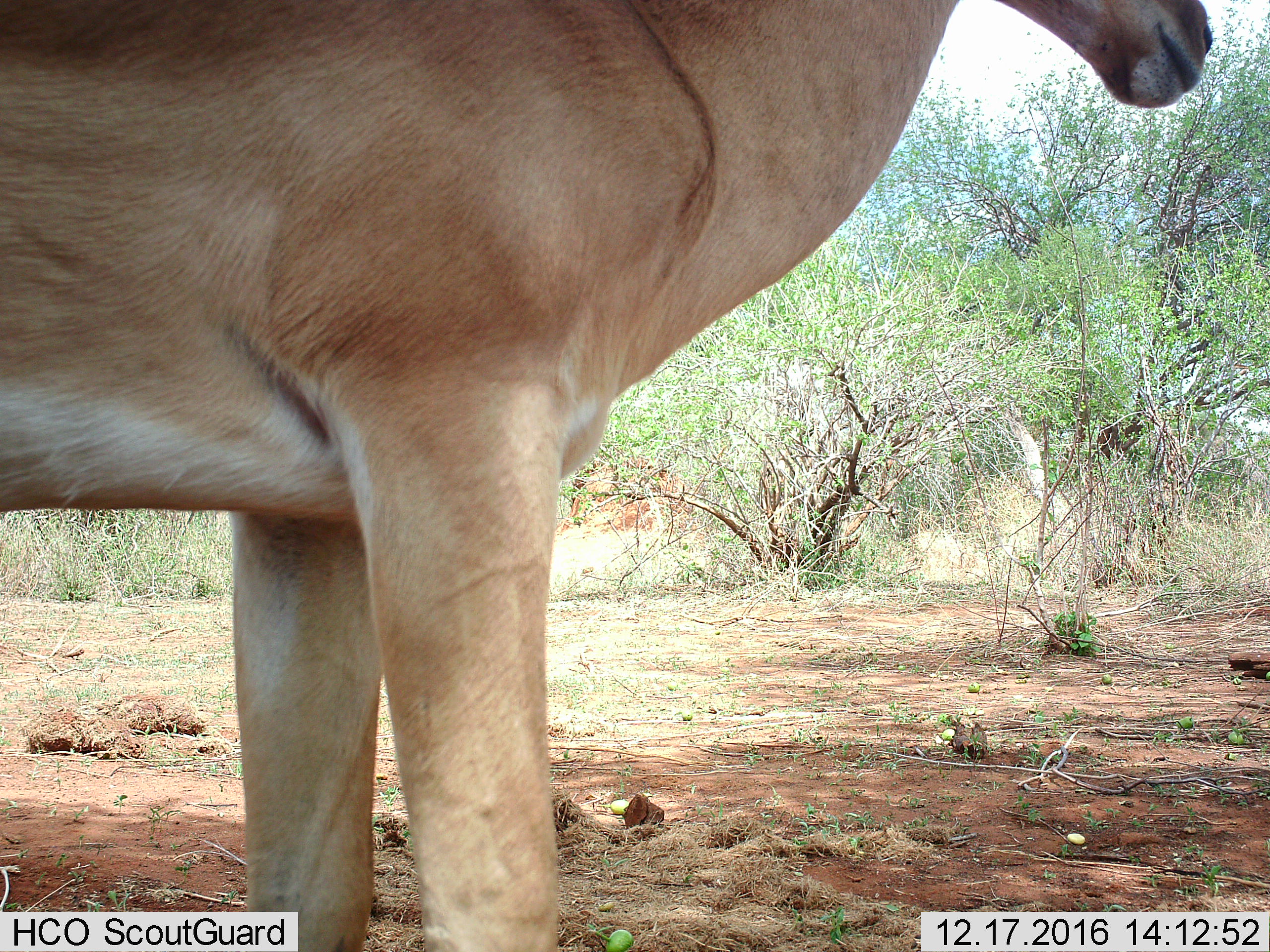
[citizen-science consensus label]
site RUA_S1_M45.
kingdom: Animalia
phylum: Chordata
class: Mammalia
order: Artiodactyla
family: Bovidae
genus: Aepyceros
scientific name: Aepyceros melampus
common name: impala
Impala (Aepyceros melampus), count 1. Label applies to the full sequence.